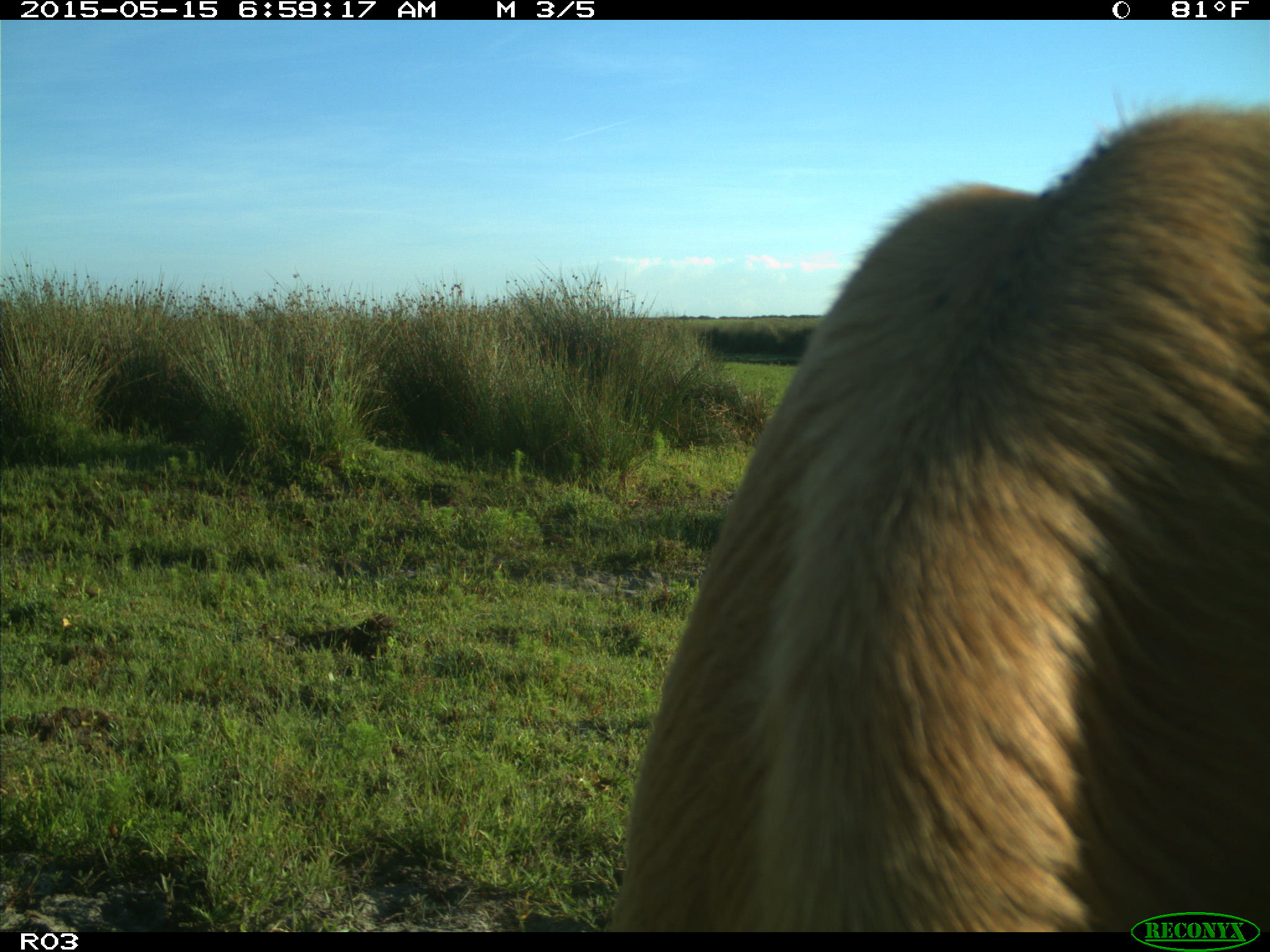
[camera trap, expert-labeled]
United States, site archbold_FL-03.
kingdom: Animalia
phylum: Chordata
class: Mammalia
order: Artiodactyla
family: Bovidae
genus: Bos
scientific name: Bos taurus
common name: domestic cow